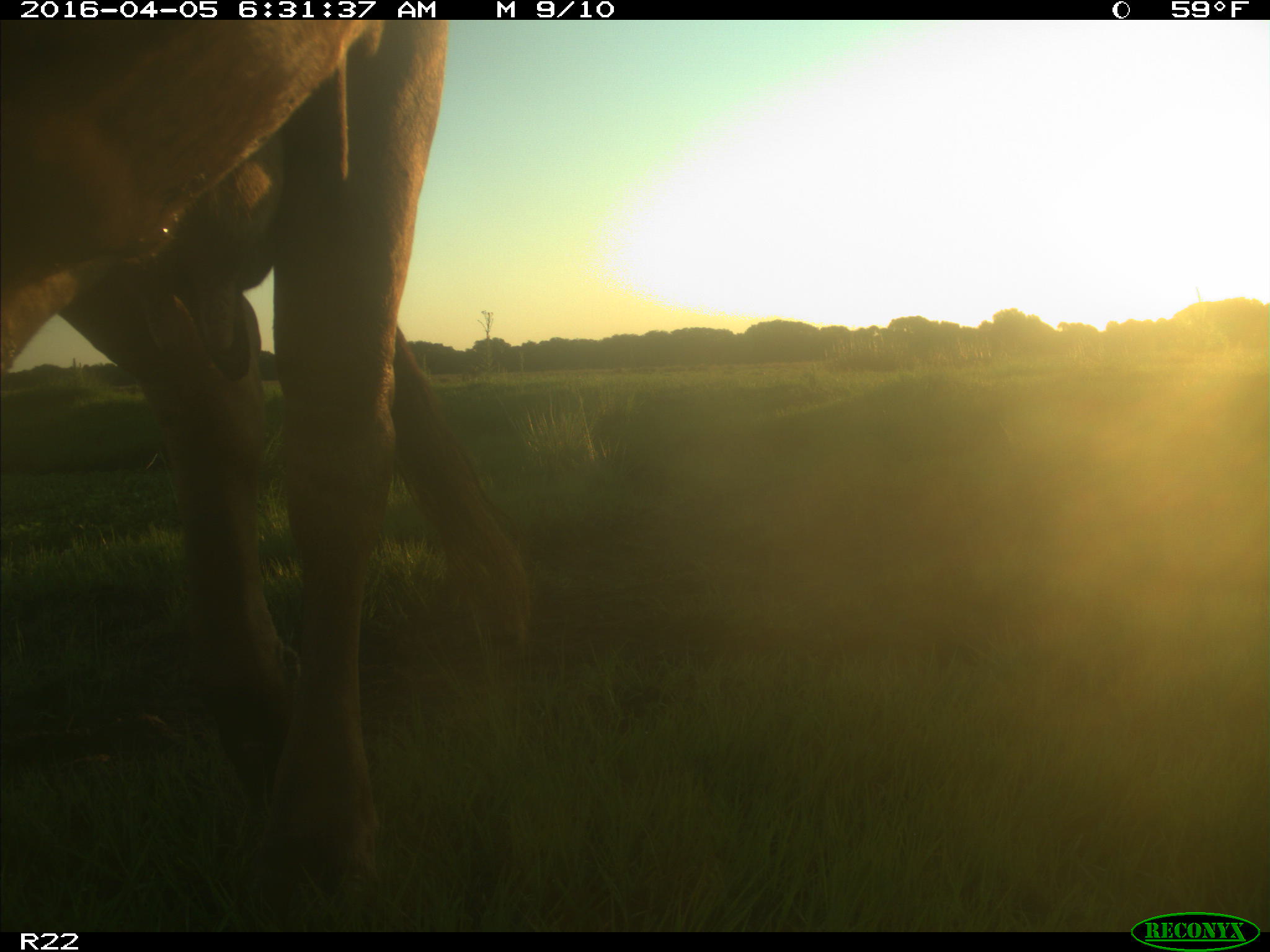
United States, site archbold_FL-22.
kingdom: Animalia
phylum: Chordata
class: Mammalia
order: Artiodactyla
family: Bovidae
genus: Bos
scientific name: Bos taurus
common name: domestic cow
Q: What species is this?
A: Bos taurus (domestic cow).